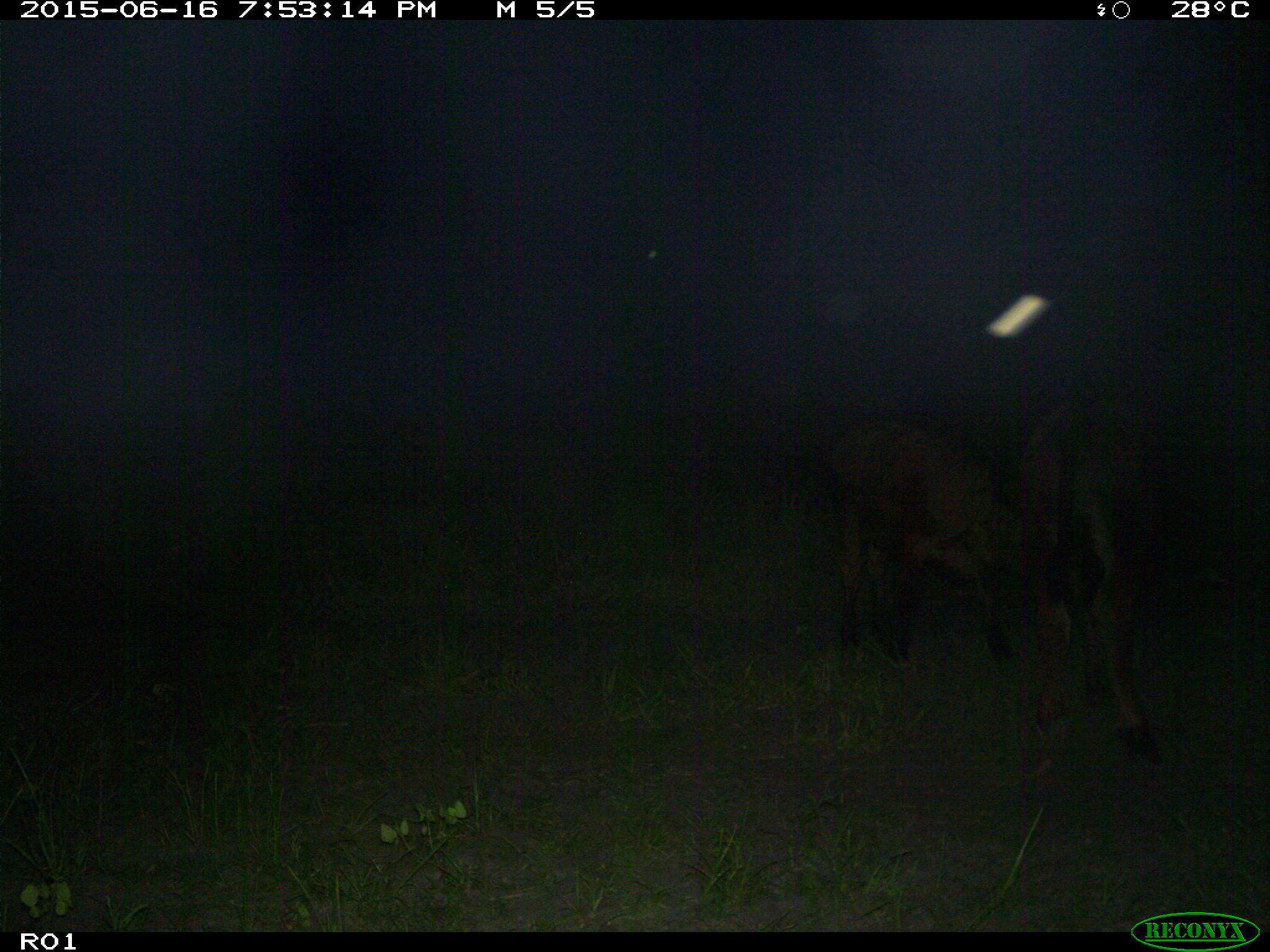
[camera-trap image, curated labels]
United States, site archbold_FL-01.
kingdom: Animalia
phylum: Chordata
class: Mammalia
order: Artiodactyla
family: Bovidae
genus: Bos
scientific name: Bos taurus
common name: domestic cow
Bos taurus (domestic cow).